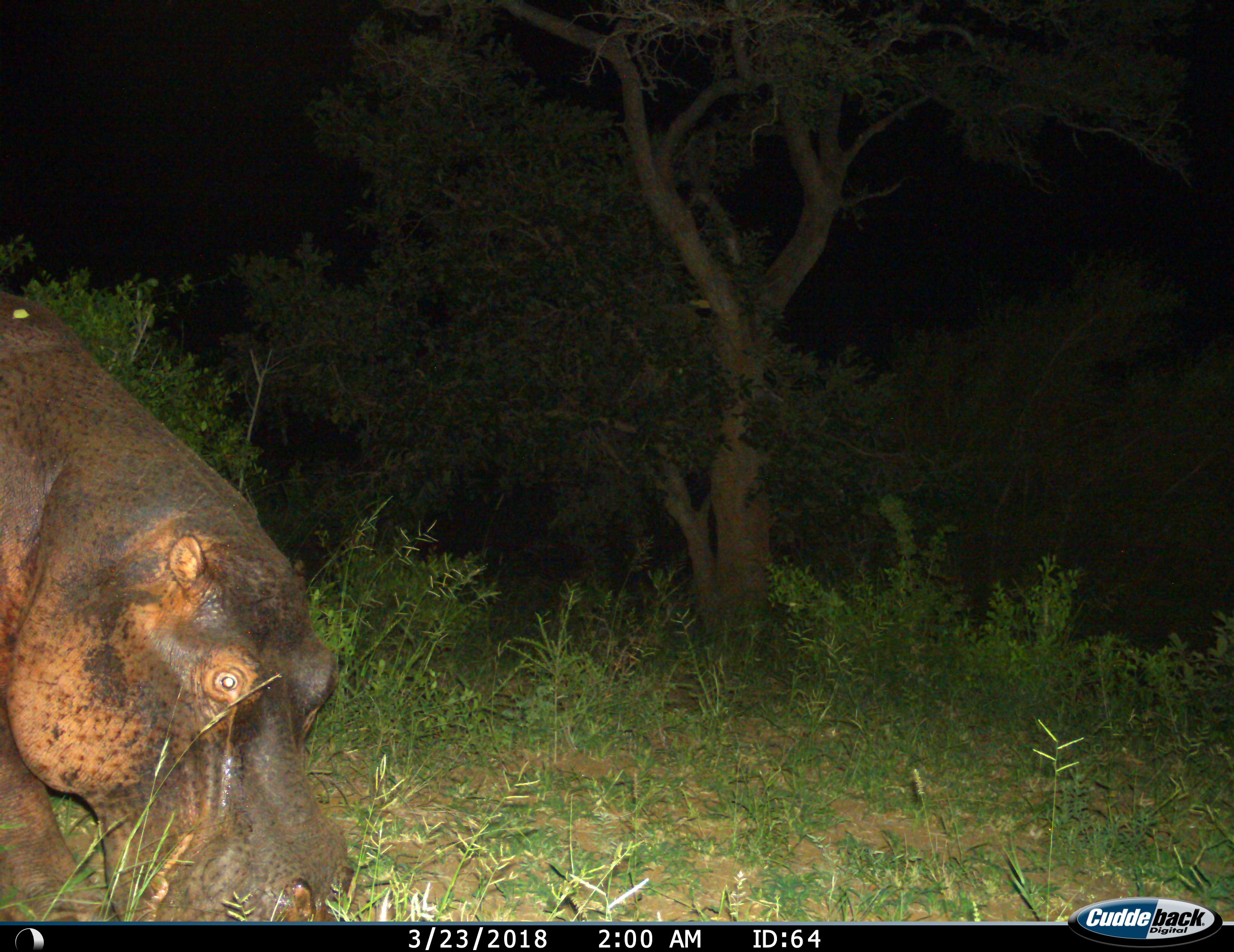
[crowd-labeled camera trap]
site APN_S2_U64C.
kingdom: Animalia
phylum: Chordata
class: Mammalia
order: Artiodactyla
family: Hippopotamidae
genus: Hippopotamus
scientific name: Hippopotamus amphibius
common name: hippopotamus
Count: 1.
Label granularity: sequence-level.